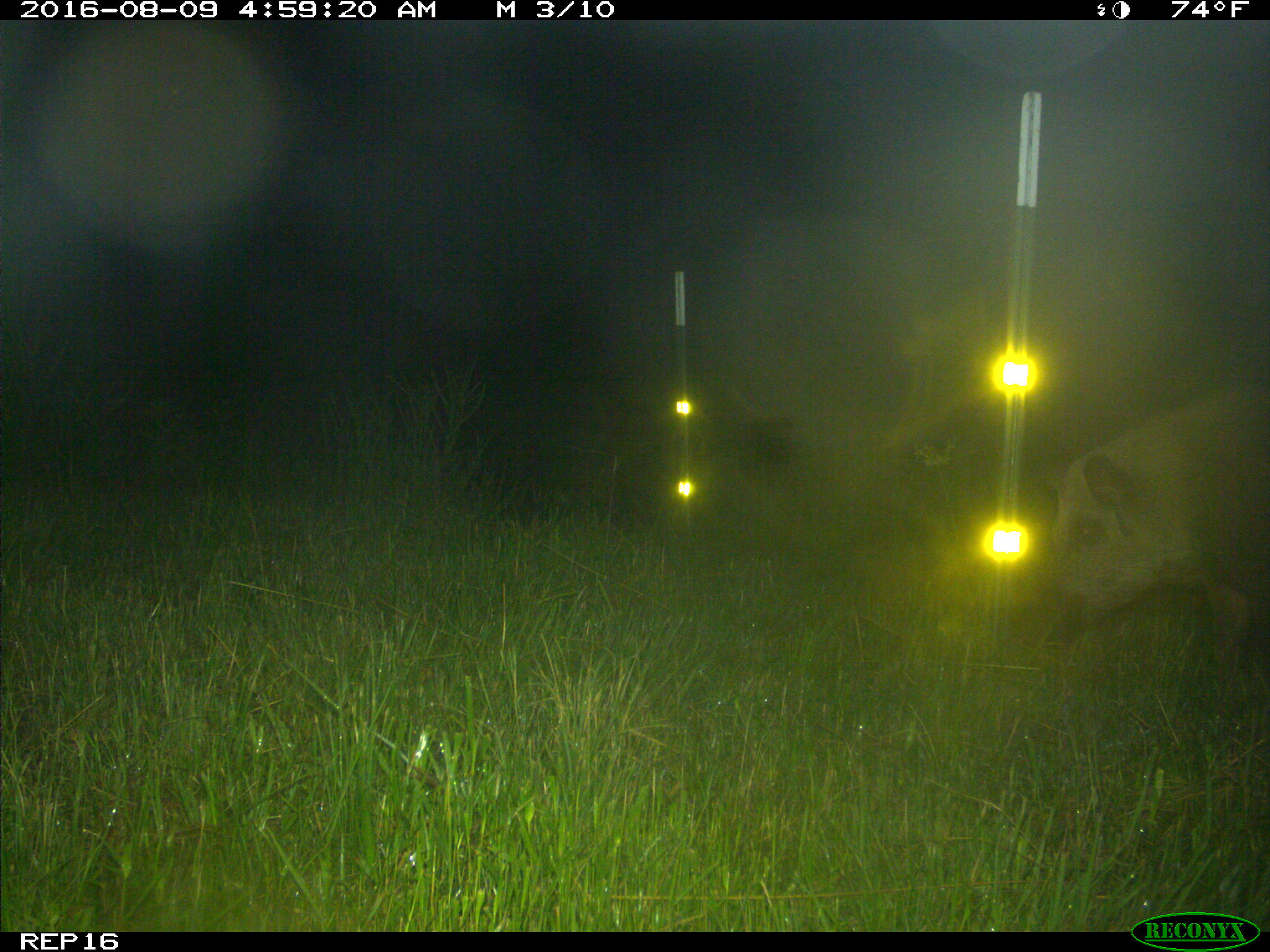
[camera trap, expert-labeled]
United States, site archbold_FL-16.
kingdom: Animalia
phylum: Chordata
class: Mammalia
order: Artiodactyla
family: Suidae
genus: Sus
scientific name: Sus scrofa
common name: wild boar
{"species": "Sus scrofa (wild boar)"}